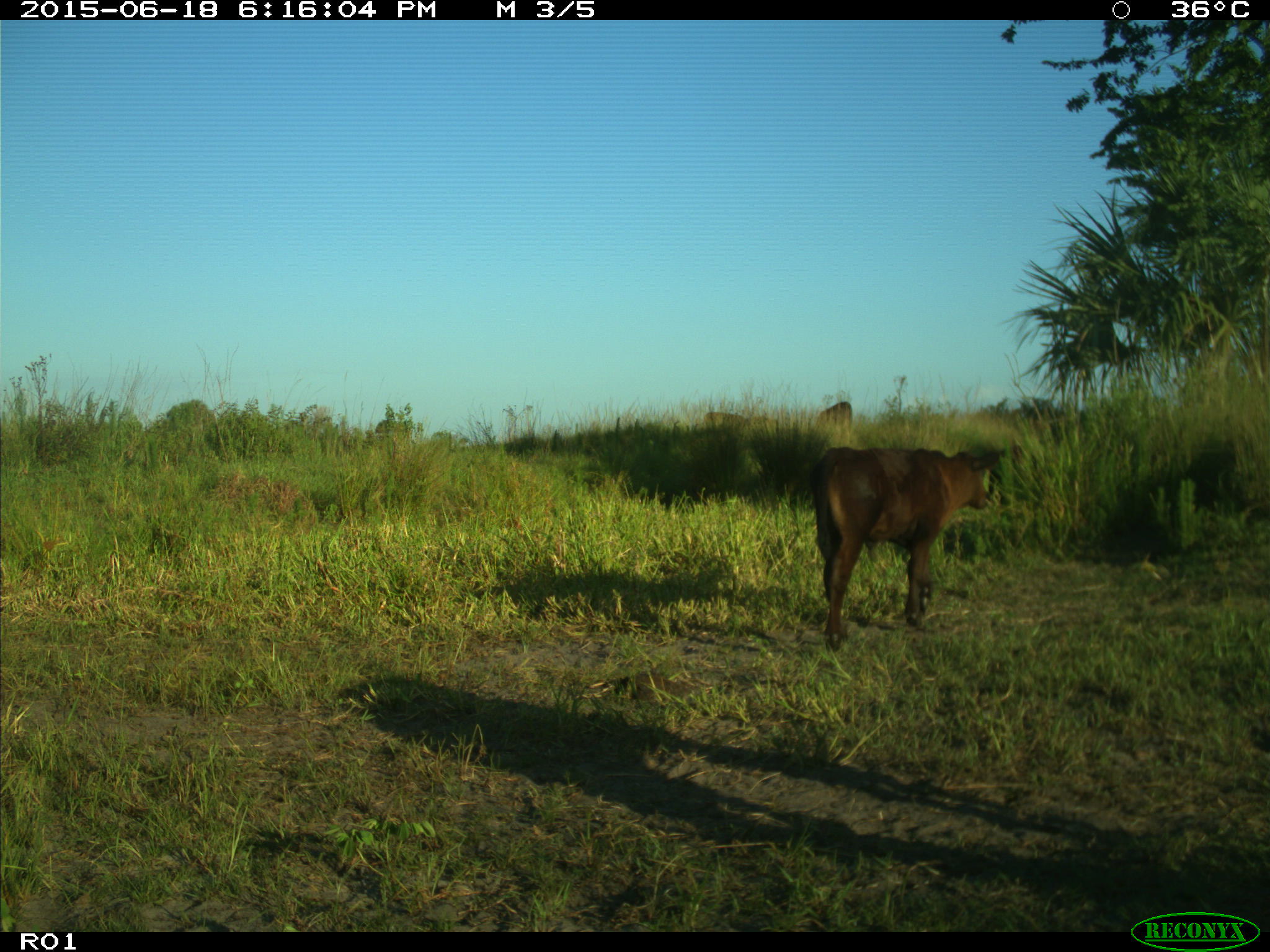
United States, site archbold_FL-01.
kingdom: Animalia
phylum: Chordata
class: Mammalia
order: Artiodactyla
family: Bovidae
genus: Bos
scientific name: Bos taurus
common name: domestic cow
Bos taurus (domestic cow).